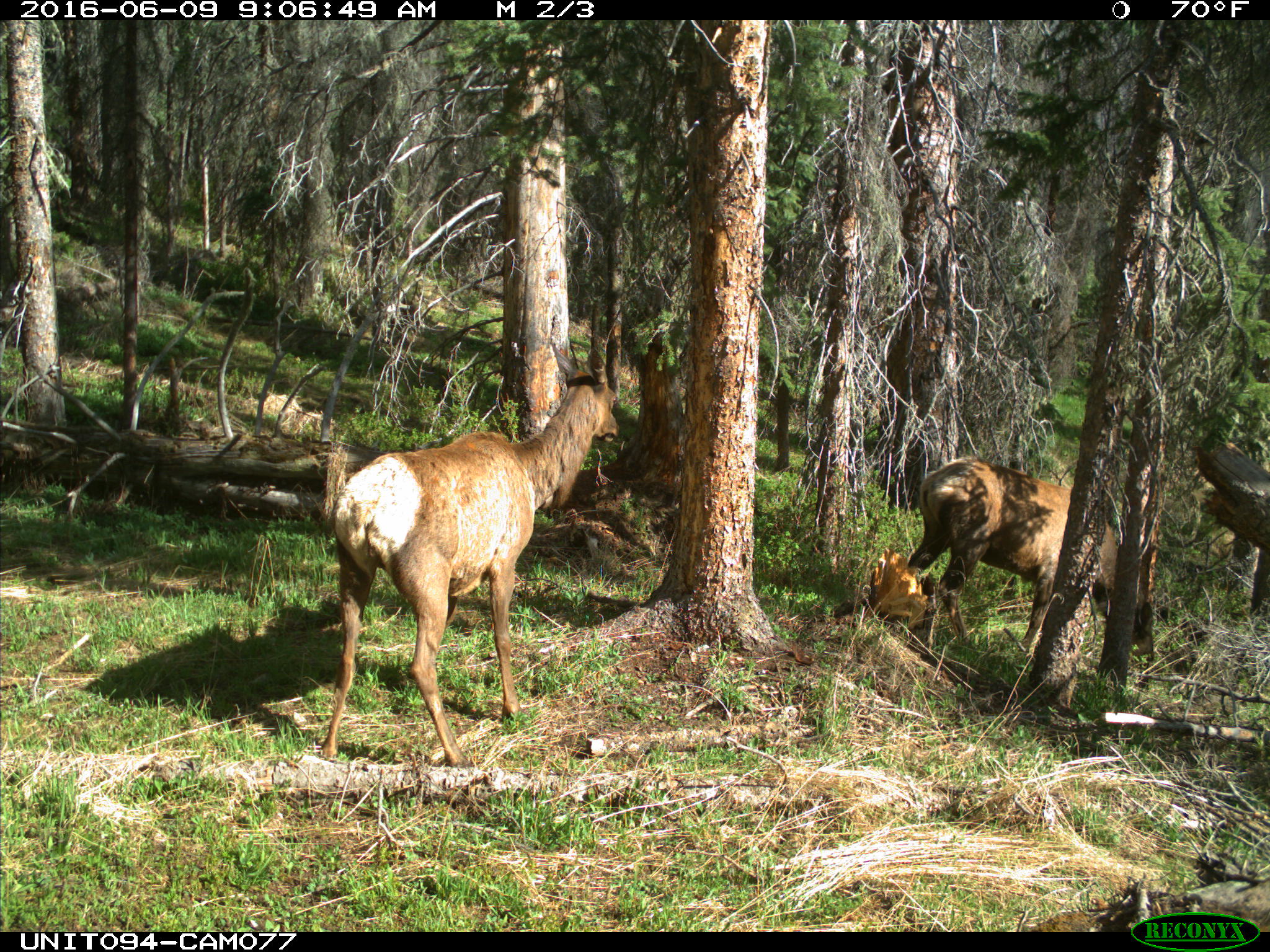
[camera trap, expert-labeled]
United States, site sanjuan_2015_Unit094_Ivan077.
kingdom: Animalia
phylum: Chordata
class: Mammalia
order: Artiodactyla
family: Cervidae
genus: Cervus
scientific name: Cervus elaphus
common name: red deer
Cervus elaphus (red deer).